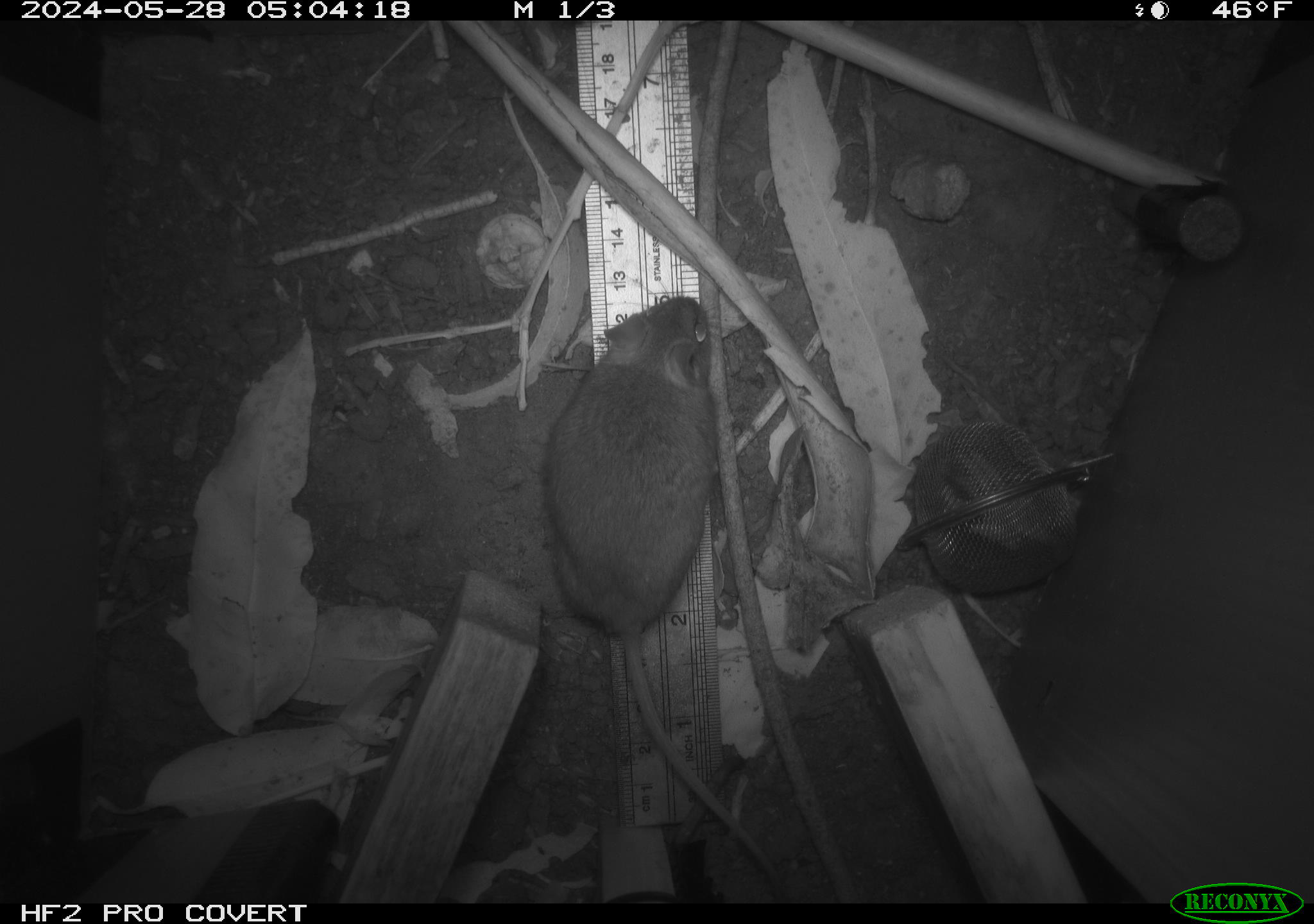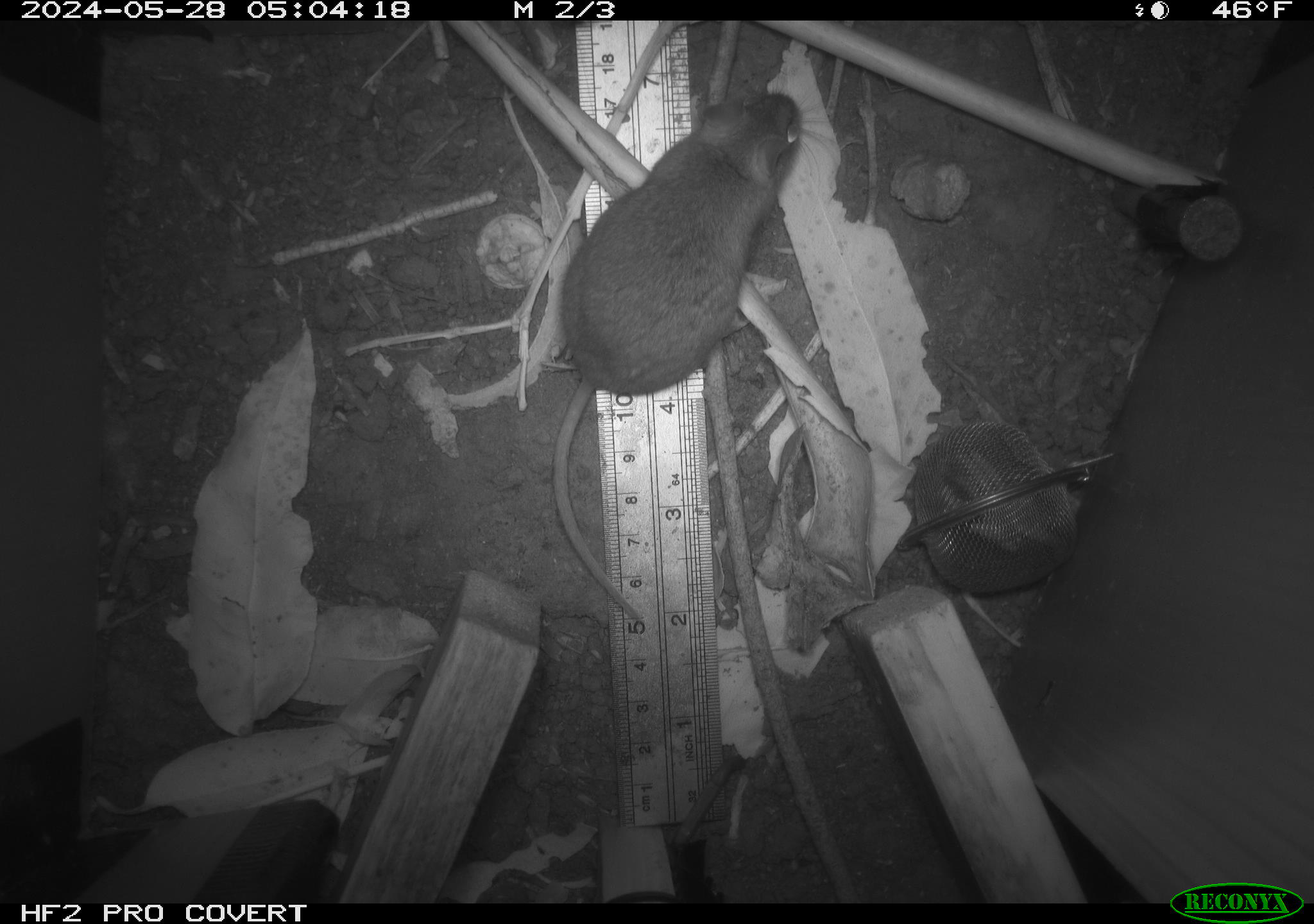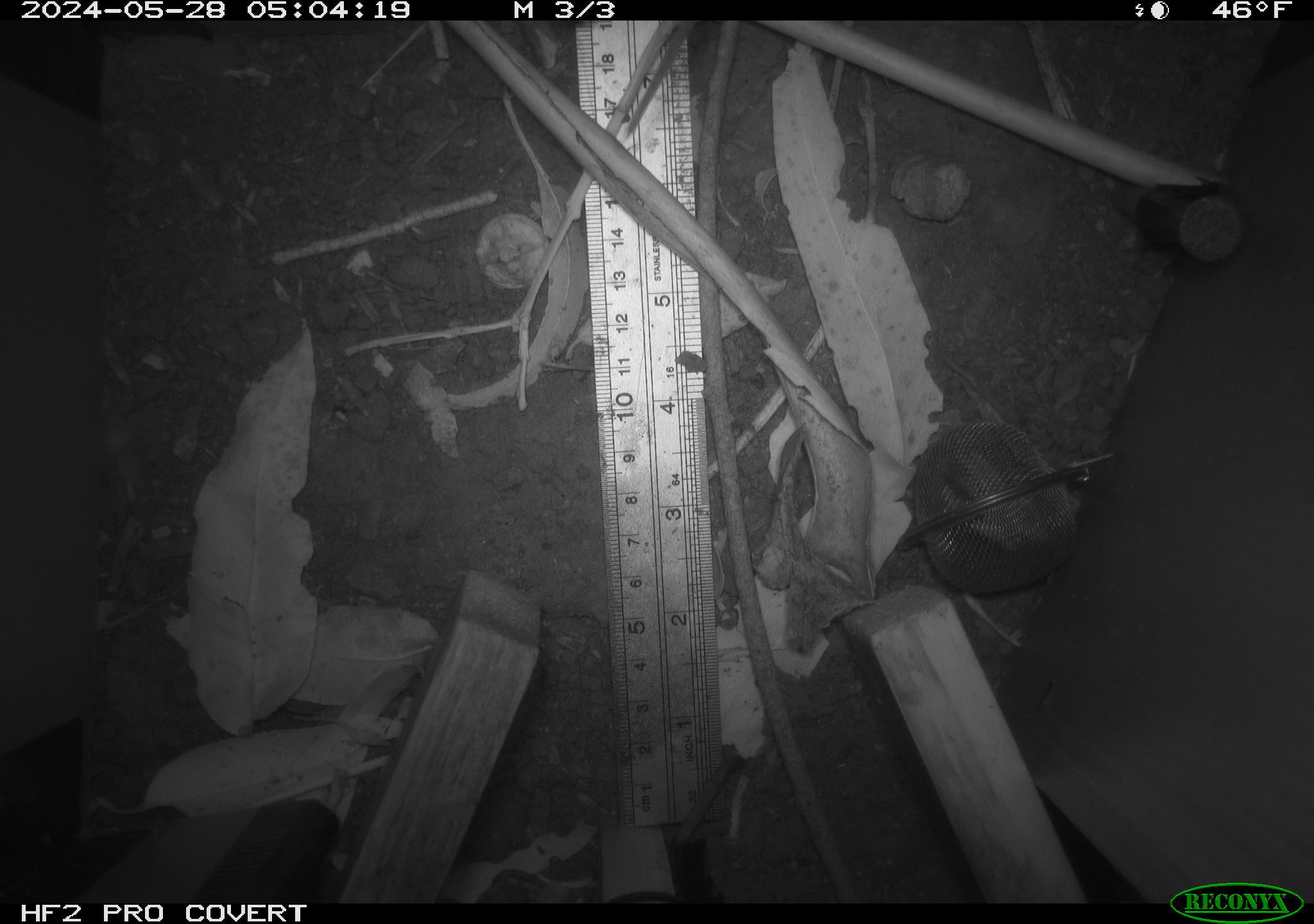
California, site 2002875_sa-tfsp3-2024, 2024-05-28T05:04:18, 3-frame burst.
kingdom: Animalia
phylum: Chordata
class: Mammalia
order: Rodentia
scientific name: Rodentia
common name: rodent